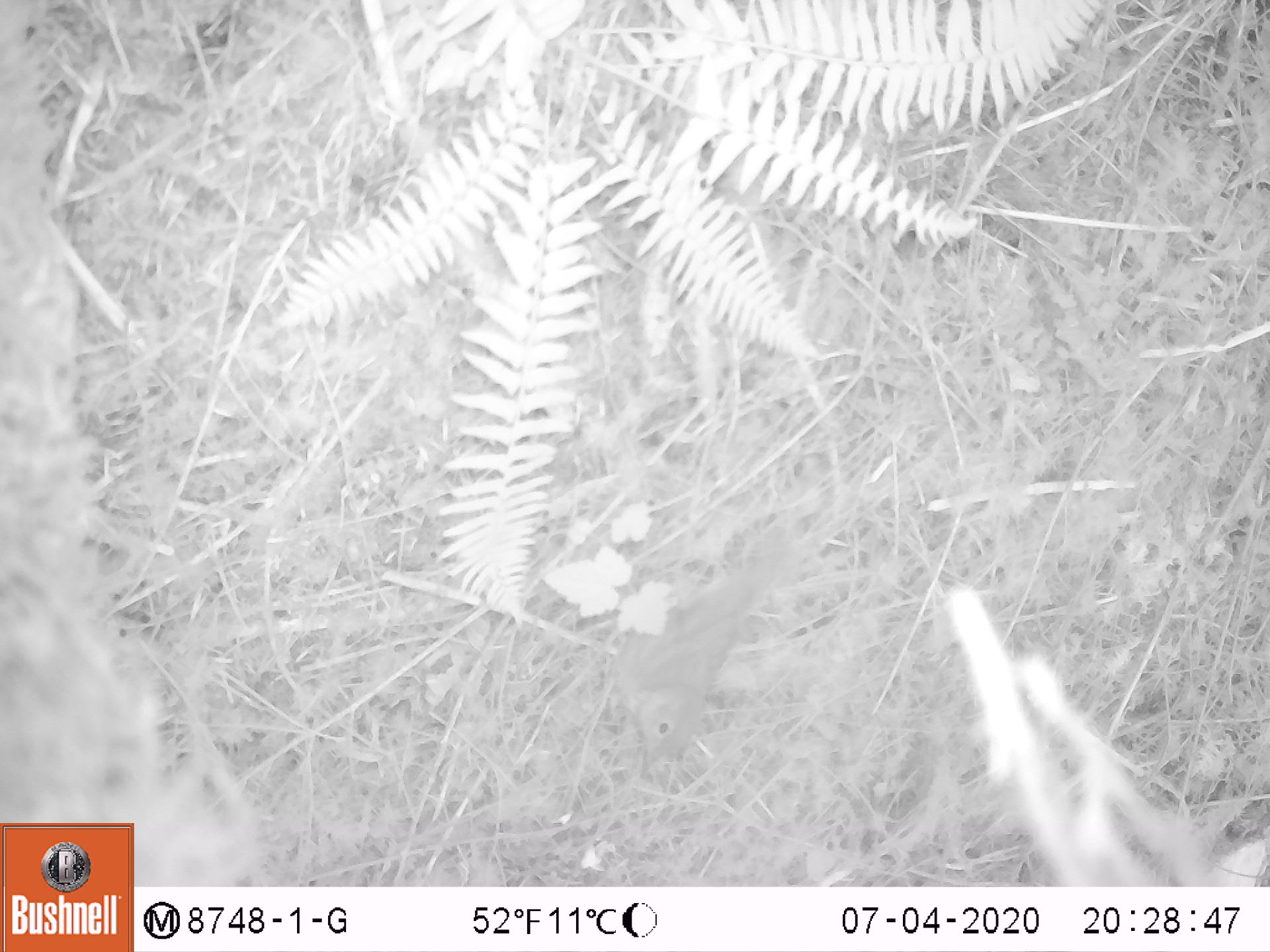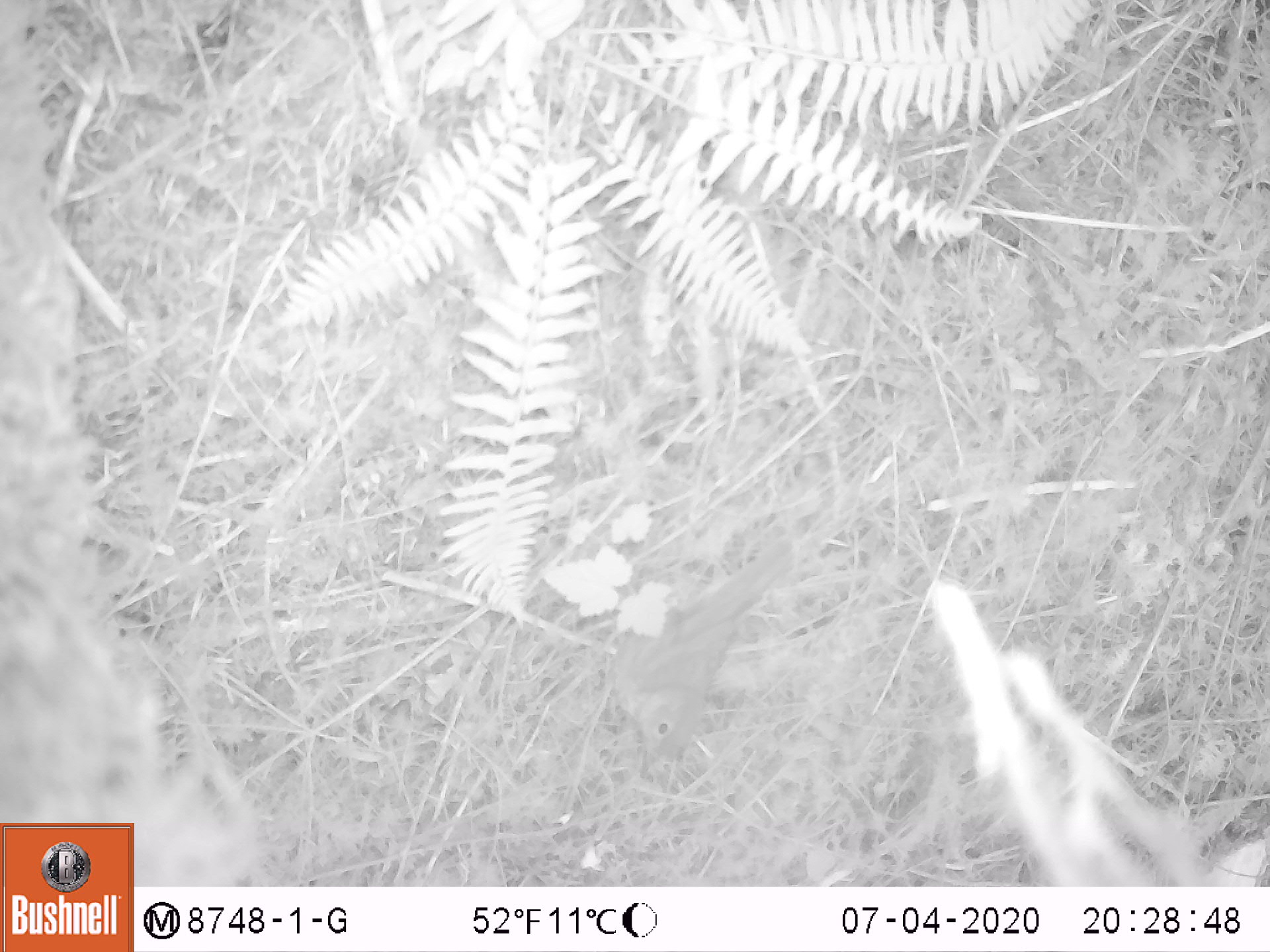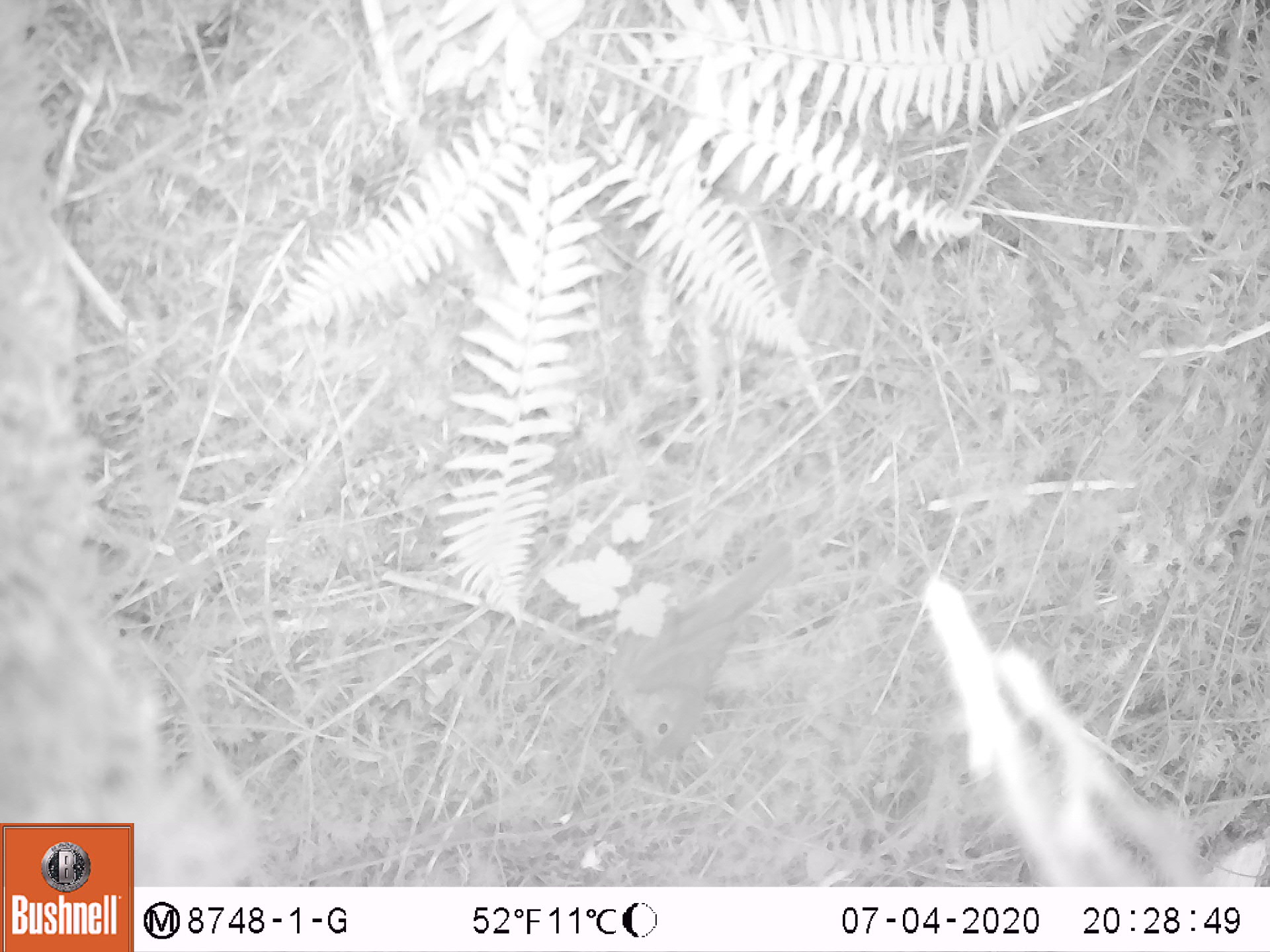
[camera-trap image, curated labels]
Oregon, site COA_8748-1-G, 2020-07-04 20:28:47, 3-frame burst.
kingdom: Animalia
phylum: Chordata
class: Aves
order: Passeriformes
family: Turdidae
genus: Catharus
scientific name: Catharus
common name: brown thrushes and nightingale-thrushes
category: catharus species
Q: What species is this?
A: Catharus species (brown thrushes and nightingale-thrushes) (Catharus).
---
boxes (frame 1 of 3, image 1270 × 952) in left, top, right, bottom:
catharus species: 595, 526, 813, 788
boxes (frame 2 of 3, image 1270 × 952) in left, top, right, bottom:
catharus species: 596, 523, 807, 783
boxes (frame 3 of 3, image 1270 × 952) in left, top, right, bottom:
catharus species: 594, 524, 809, 785